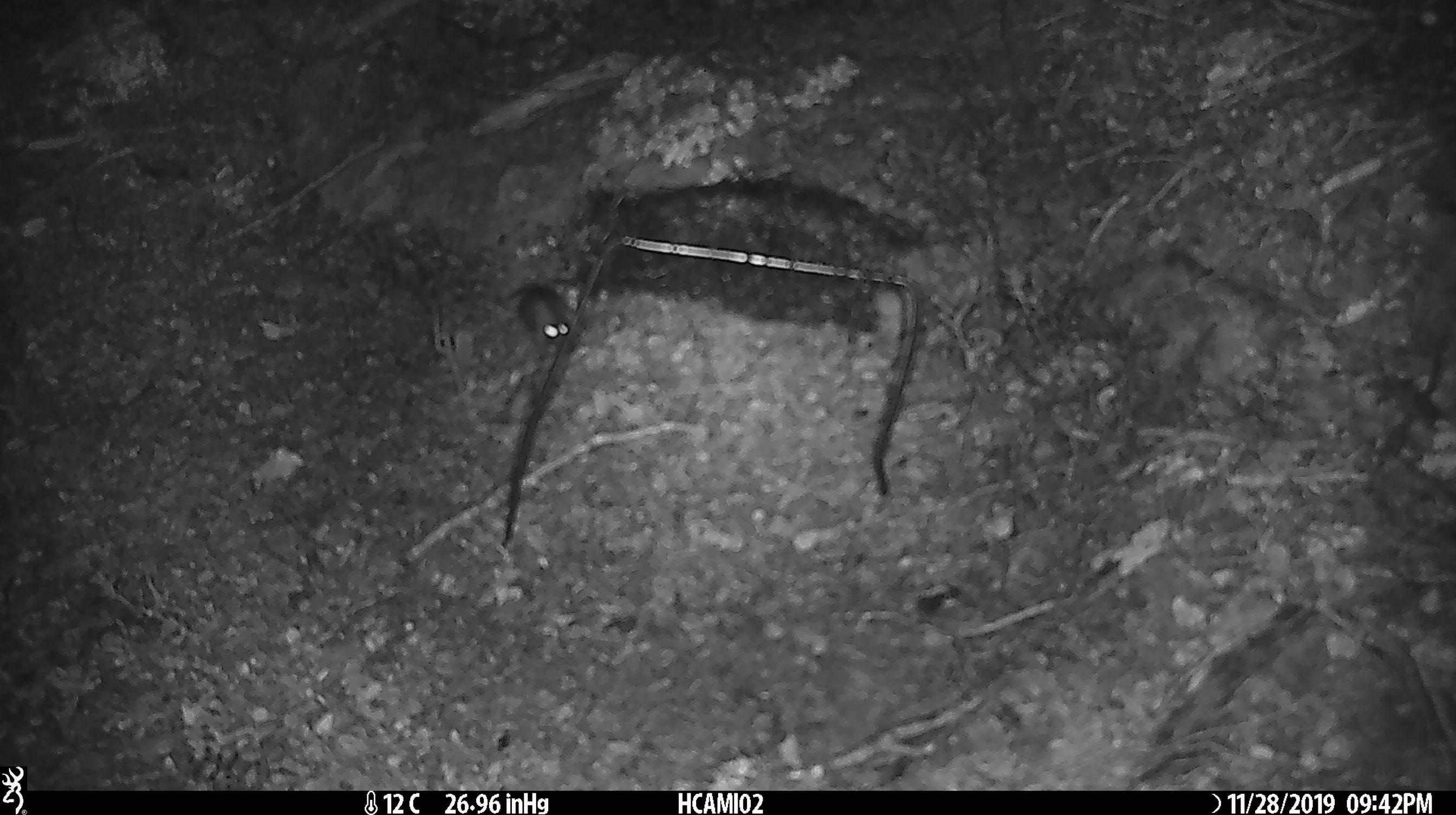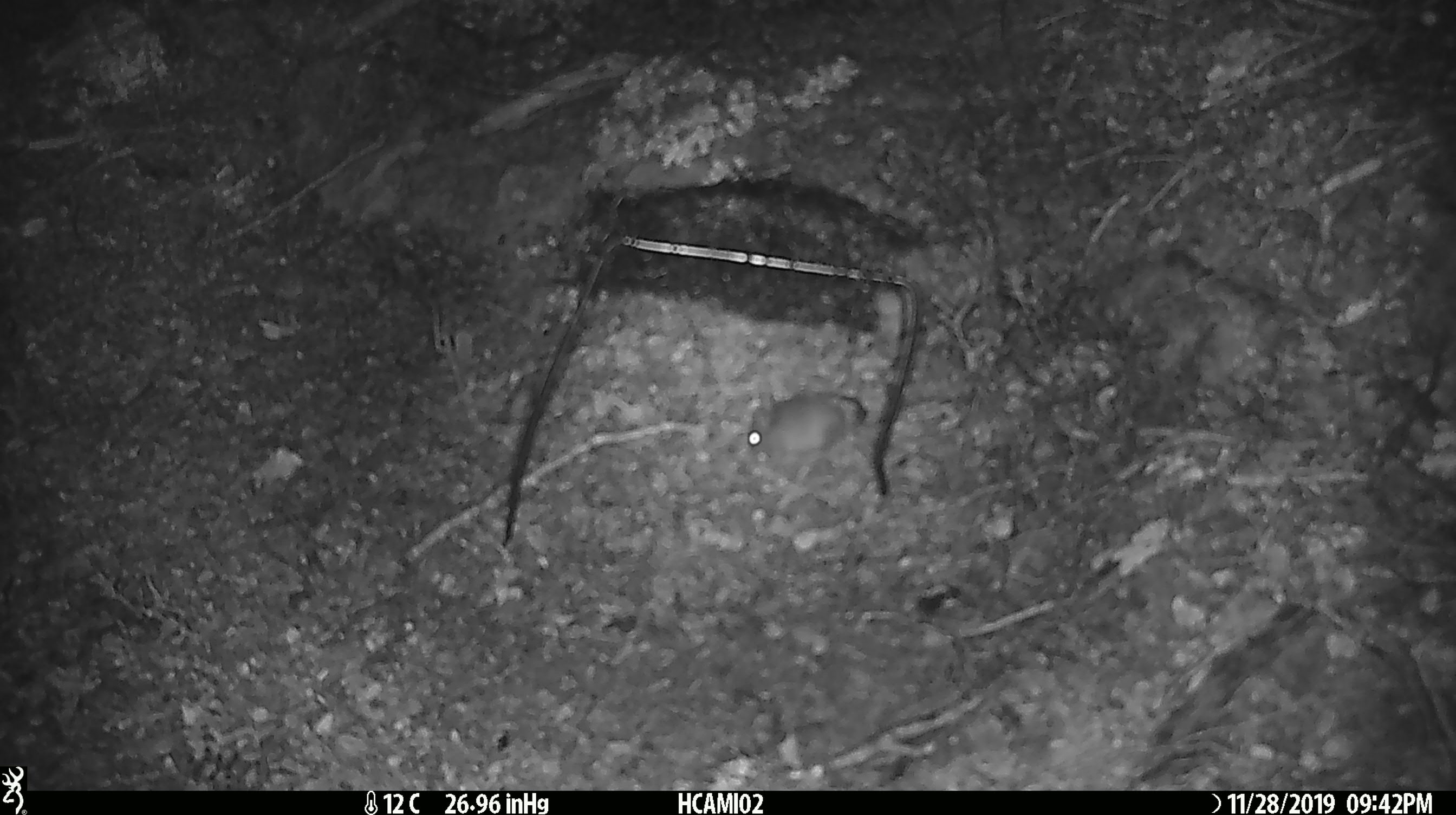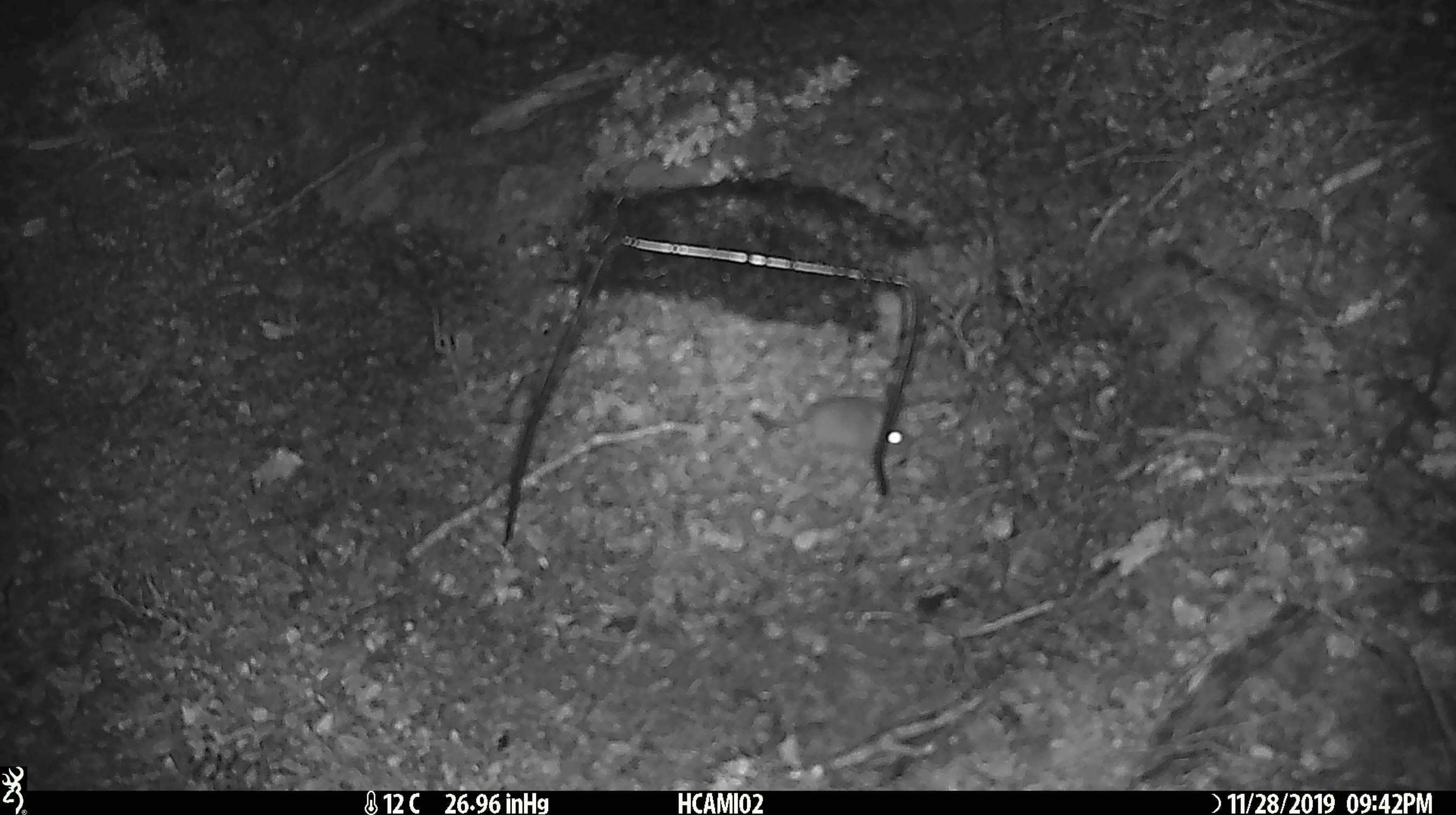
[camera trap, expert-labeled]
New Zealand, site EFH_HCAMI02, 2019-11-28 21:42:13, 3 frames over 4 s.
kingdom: Animalia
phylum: Chordata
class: Mammalia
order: Rodentia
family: Muridae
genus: Mus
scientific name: Mus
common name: mouse